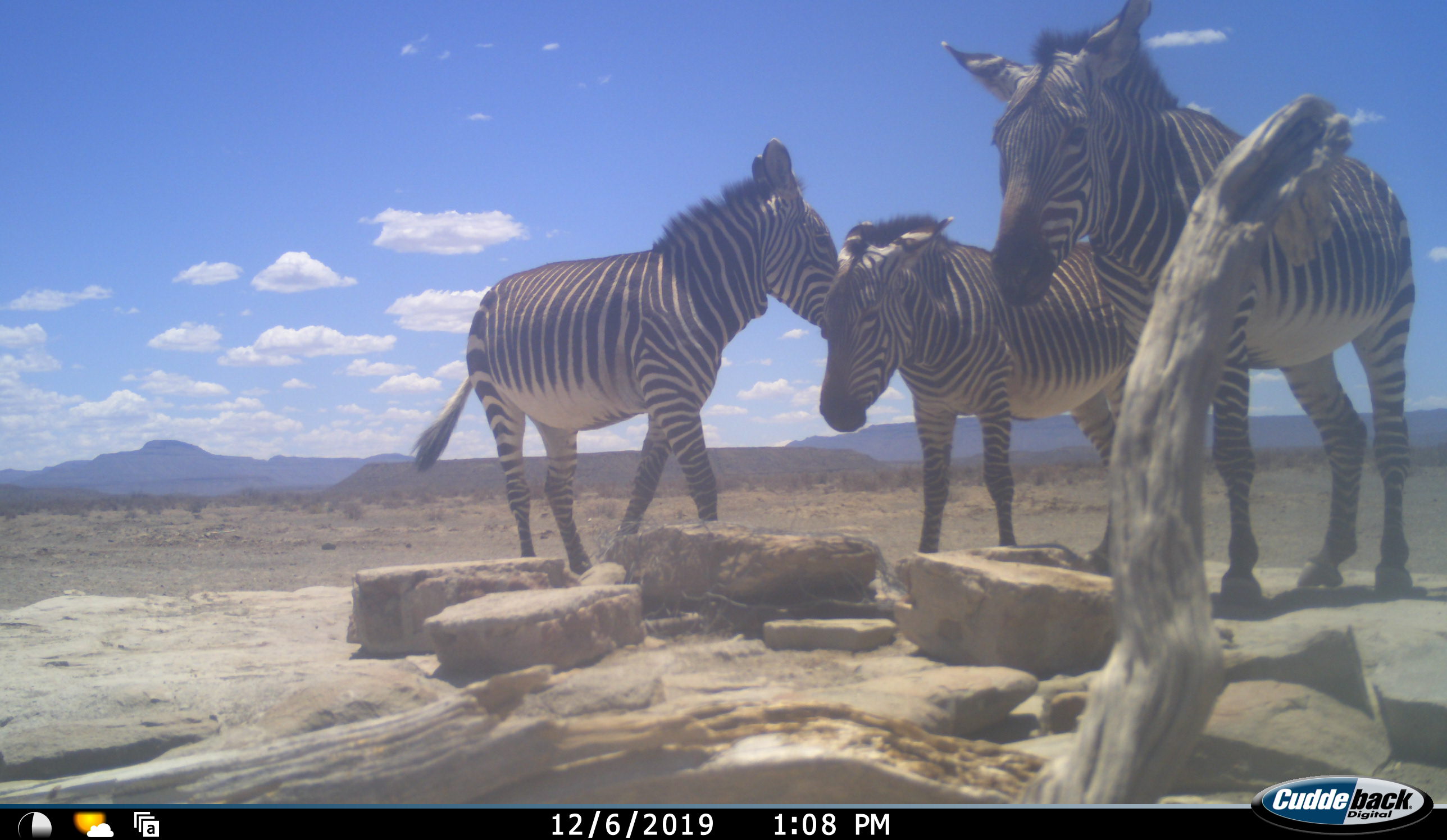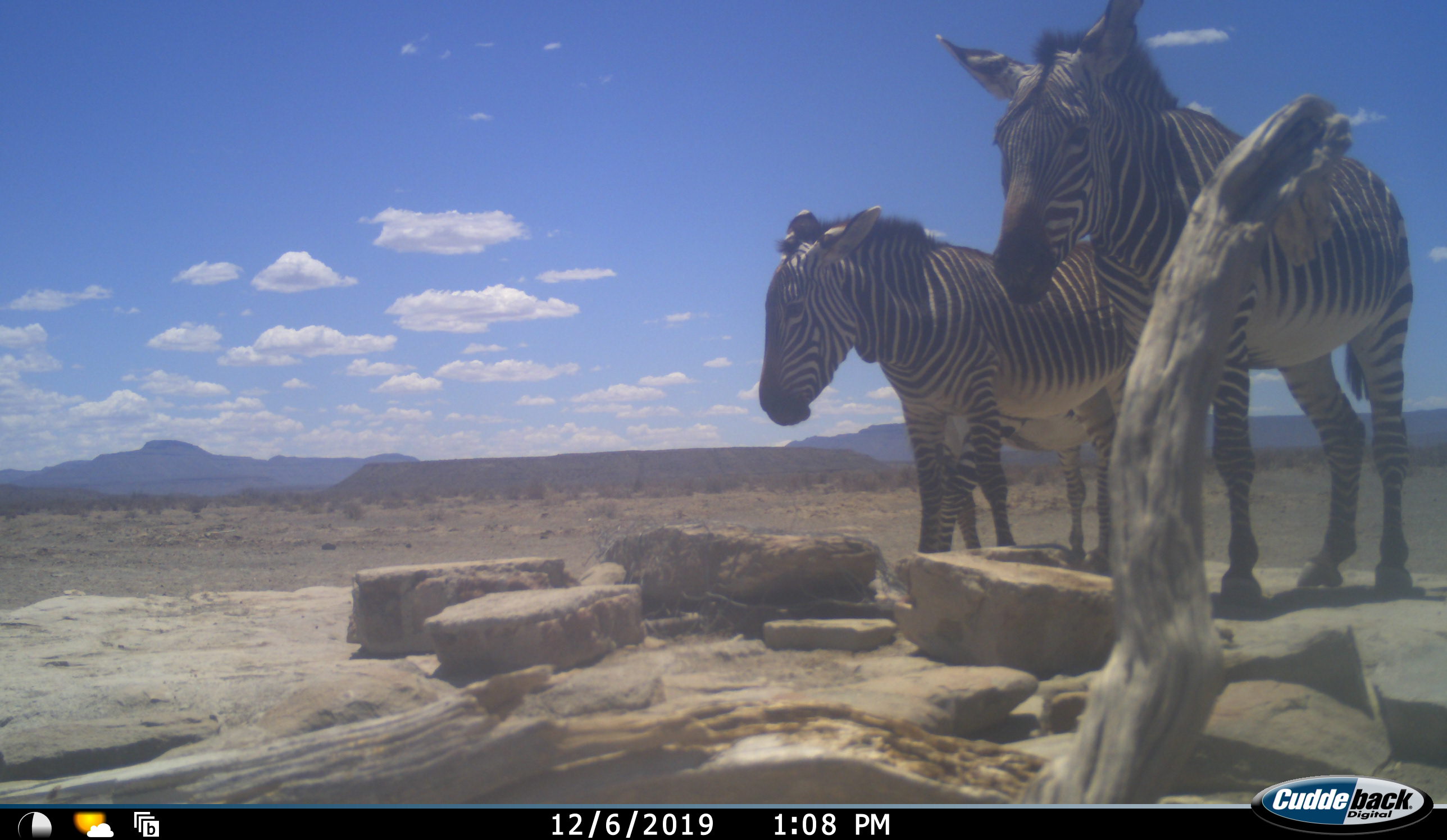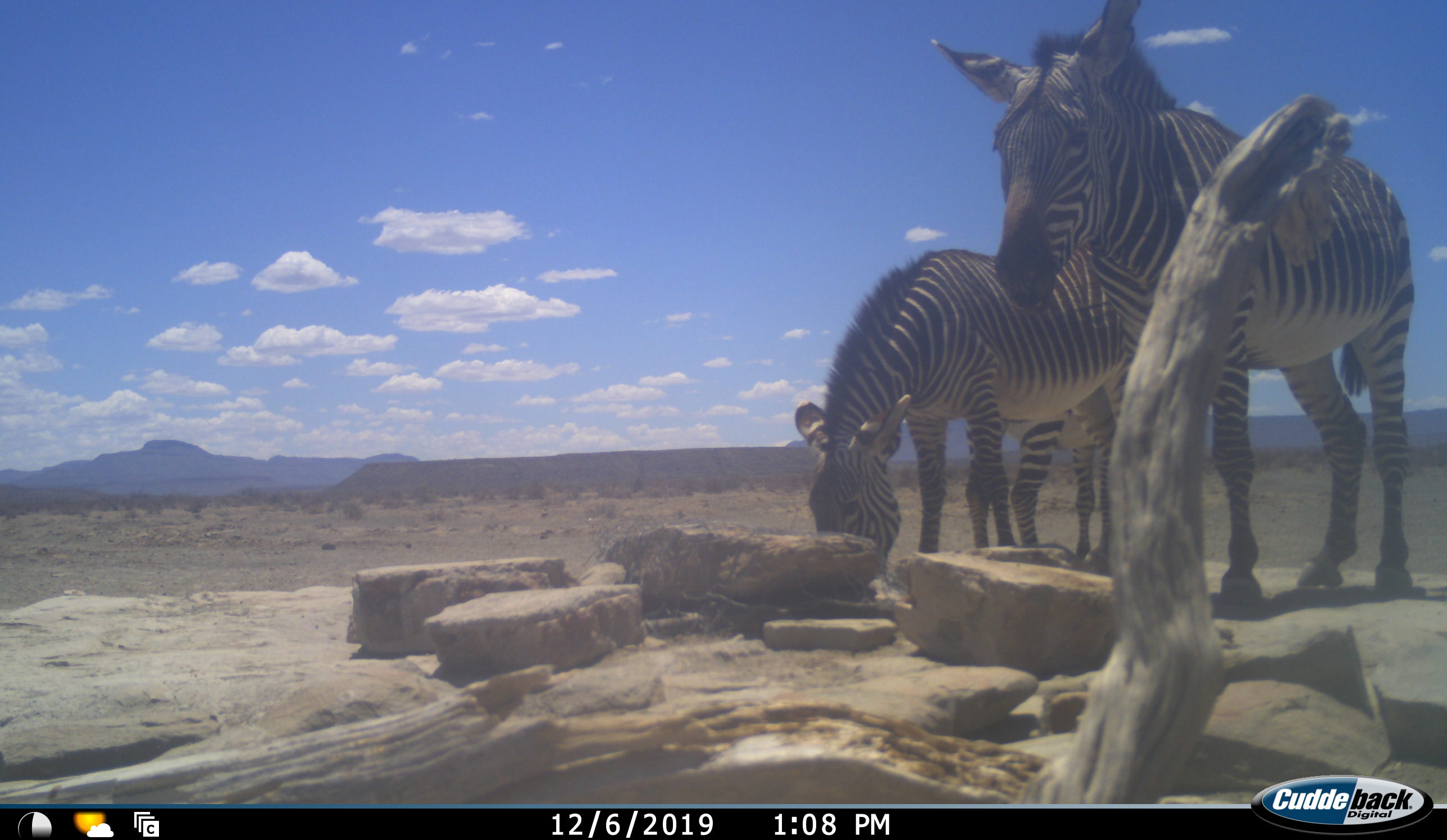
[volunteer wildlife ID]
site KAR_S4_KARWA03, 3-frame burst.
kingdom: Animalia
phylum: Chordata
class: Mammalia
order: Perissodactyla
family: Equidae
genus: Equus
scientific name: Equus zebra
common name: mountain zebra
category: zebramountain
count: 3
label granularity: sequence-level